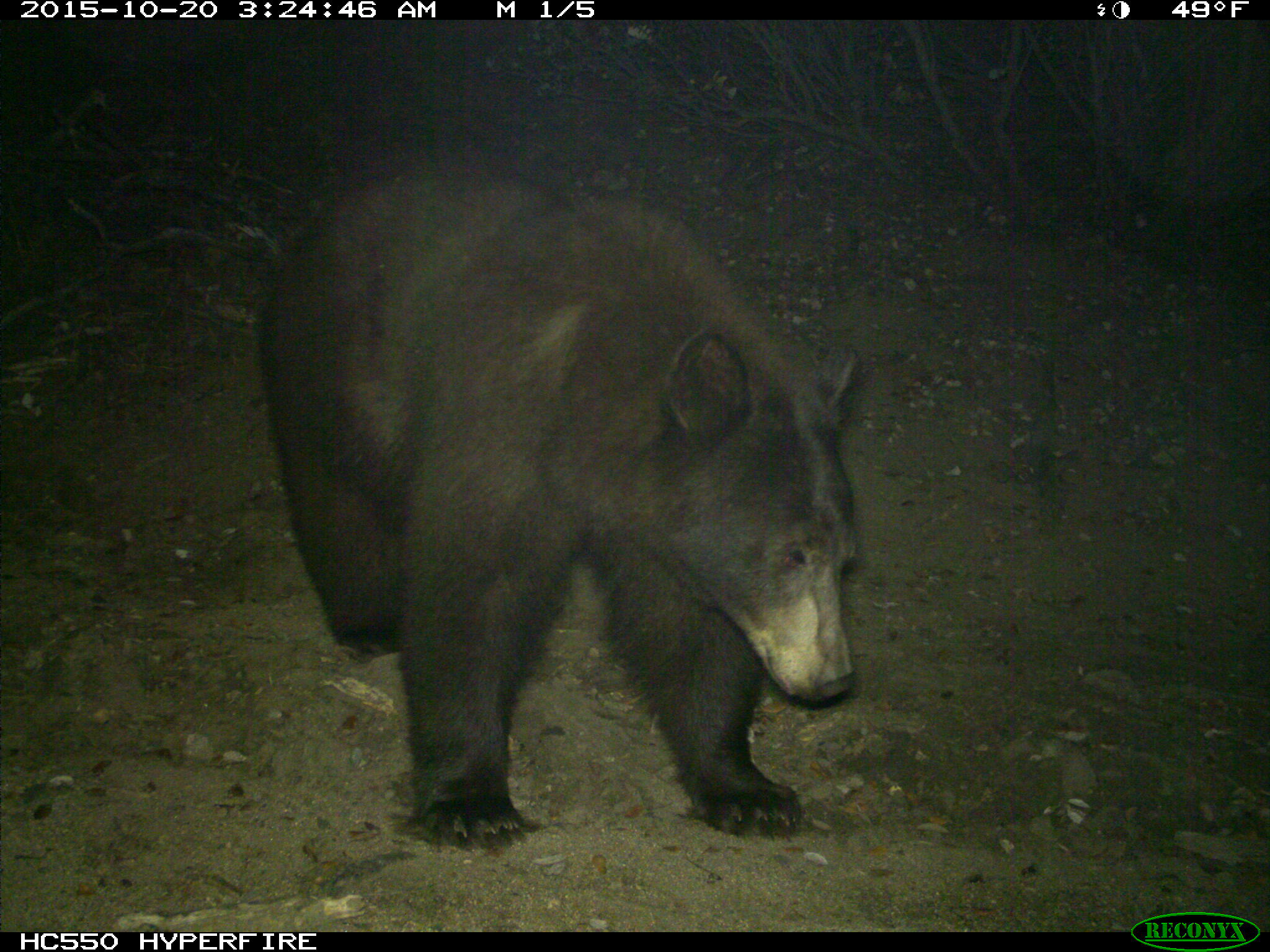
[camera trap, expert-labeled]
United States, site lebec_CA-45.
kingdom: Animalia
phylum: Chordata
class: Mammalia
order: Carnivora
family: Ursidae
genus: Ursus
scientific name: Ursus americanus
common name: american black bear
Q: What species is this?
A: Ursus americanus (american black bear).